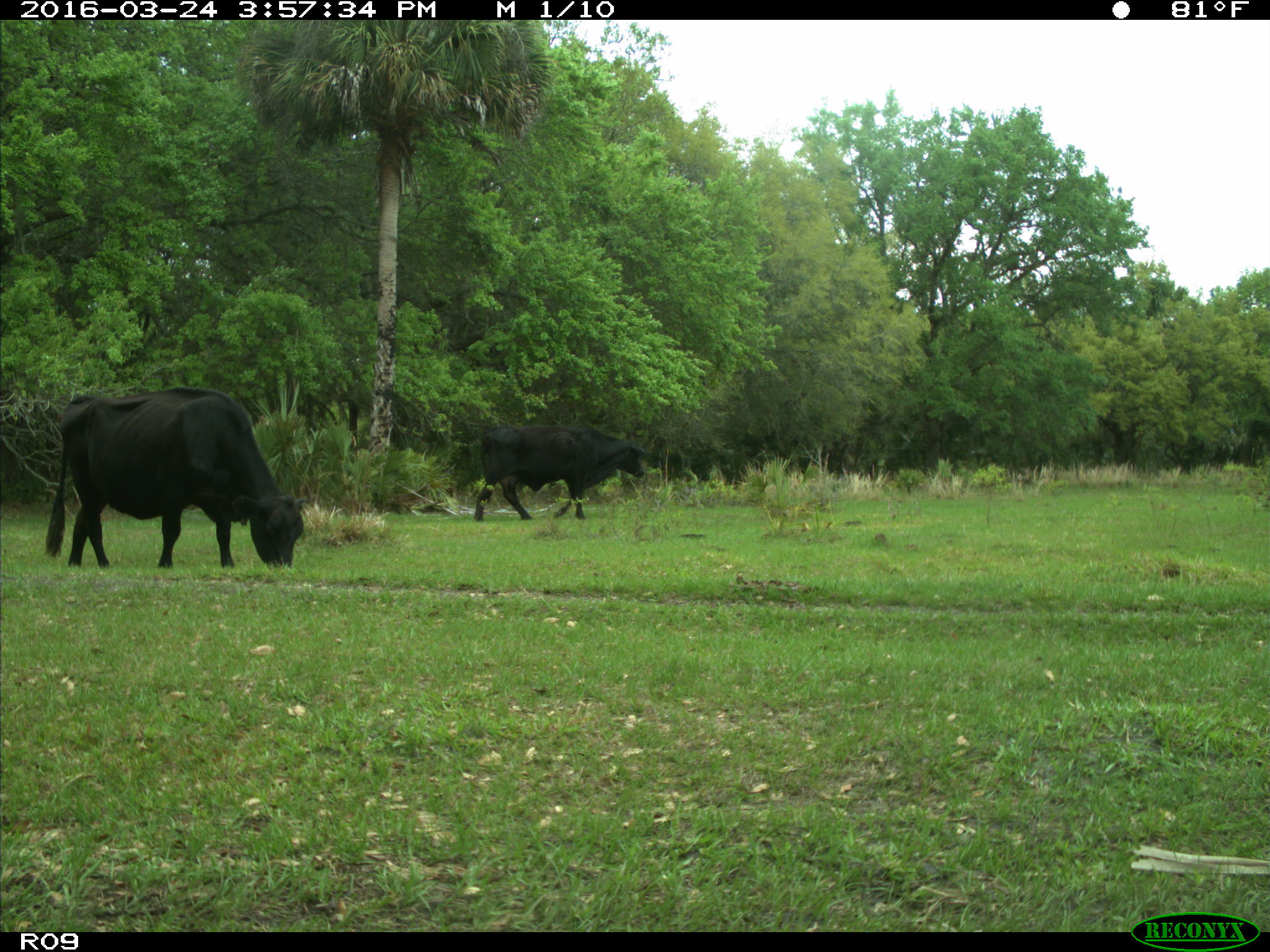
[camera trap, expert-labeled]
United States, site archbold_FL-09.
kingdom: Animalia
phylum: Chordata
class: Mammalia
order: Artiodactyla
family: Bovidae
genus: Bos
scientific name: Bos taurus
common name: domestic cow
Bos taurus (domestic cow).